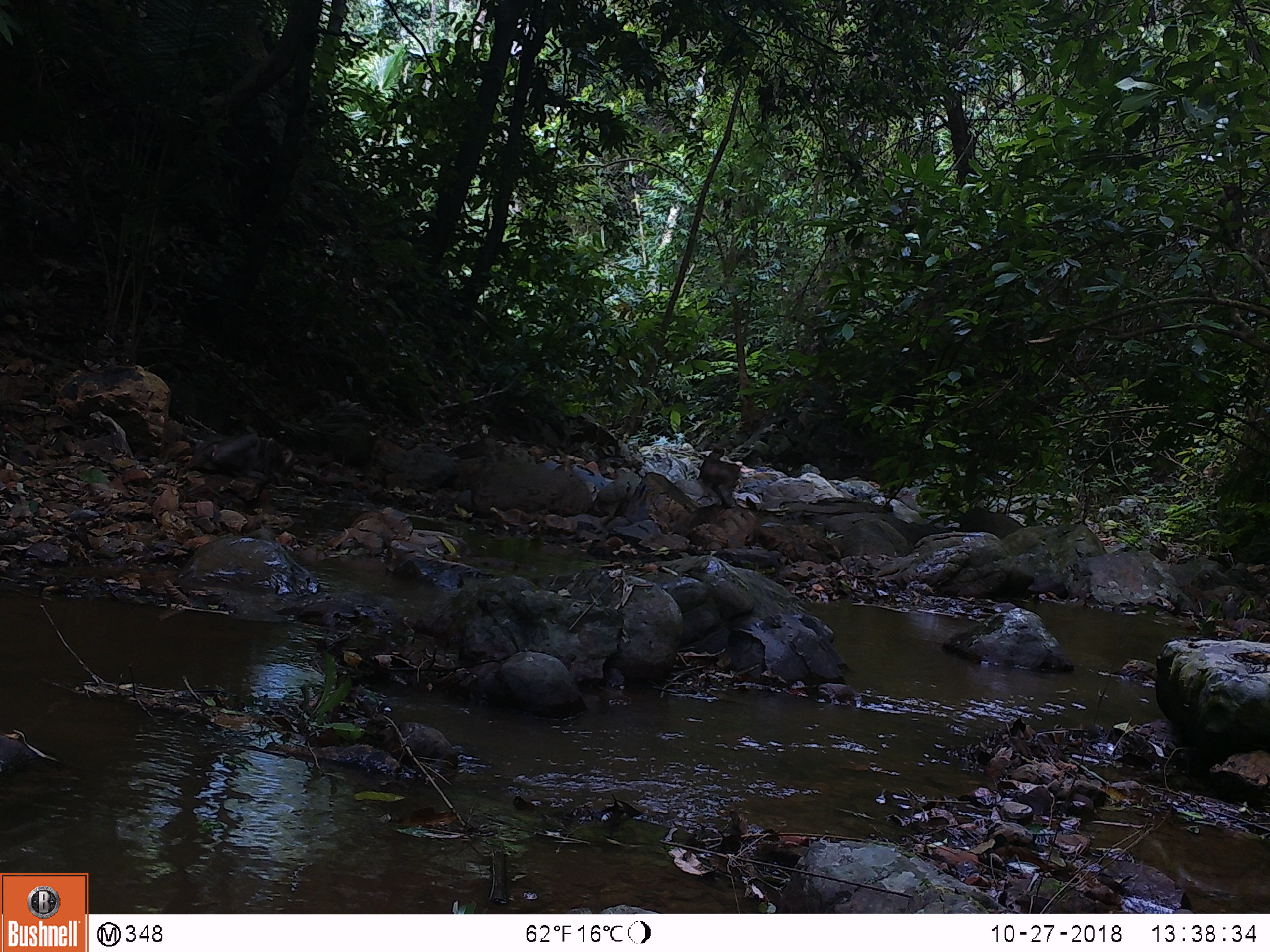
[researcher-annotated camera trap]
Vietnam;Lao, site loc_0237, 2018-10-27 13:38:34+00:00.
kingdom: Animalia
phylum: Chordata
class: Mammalia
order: Primates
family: Cercopithecidae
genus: Macaca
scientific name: Macaca nemestrina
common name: pig-tailed macaque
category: pig tailed macaque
Pig tailed macaque (pig-tailed macaque) (Macaca nemestrina). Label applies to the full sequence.